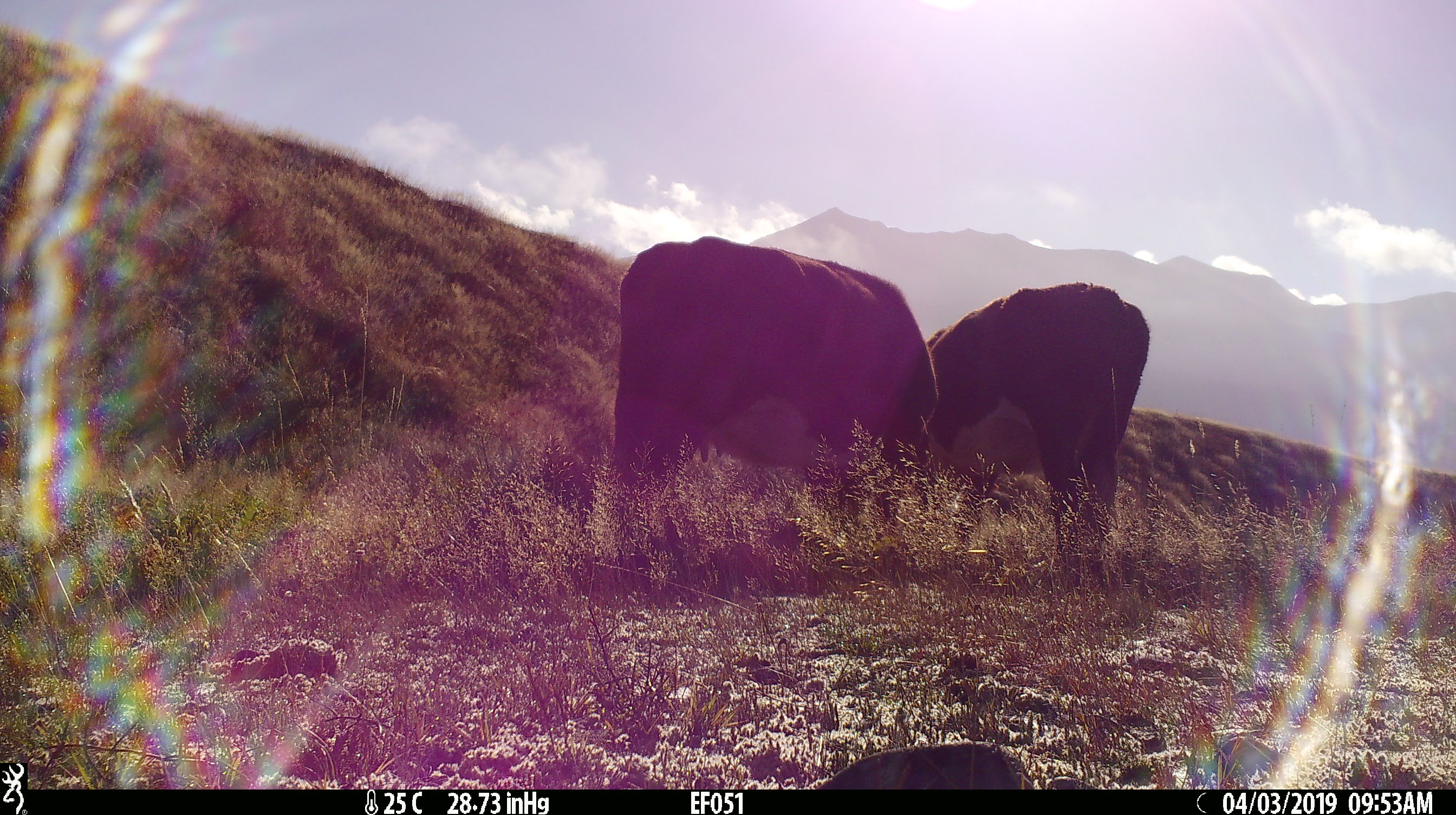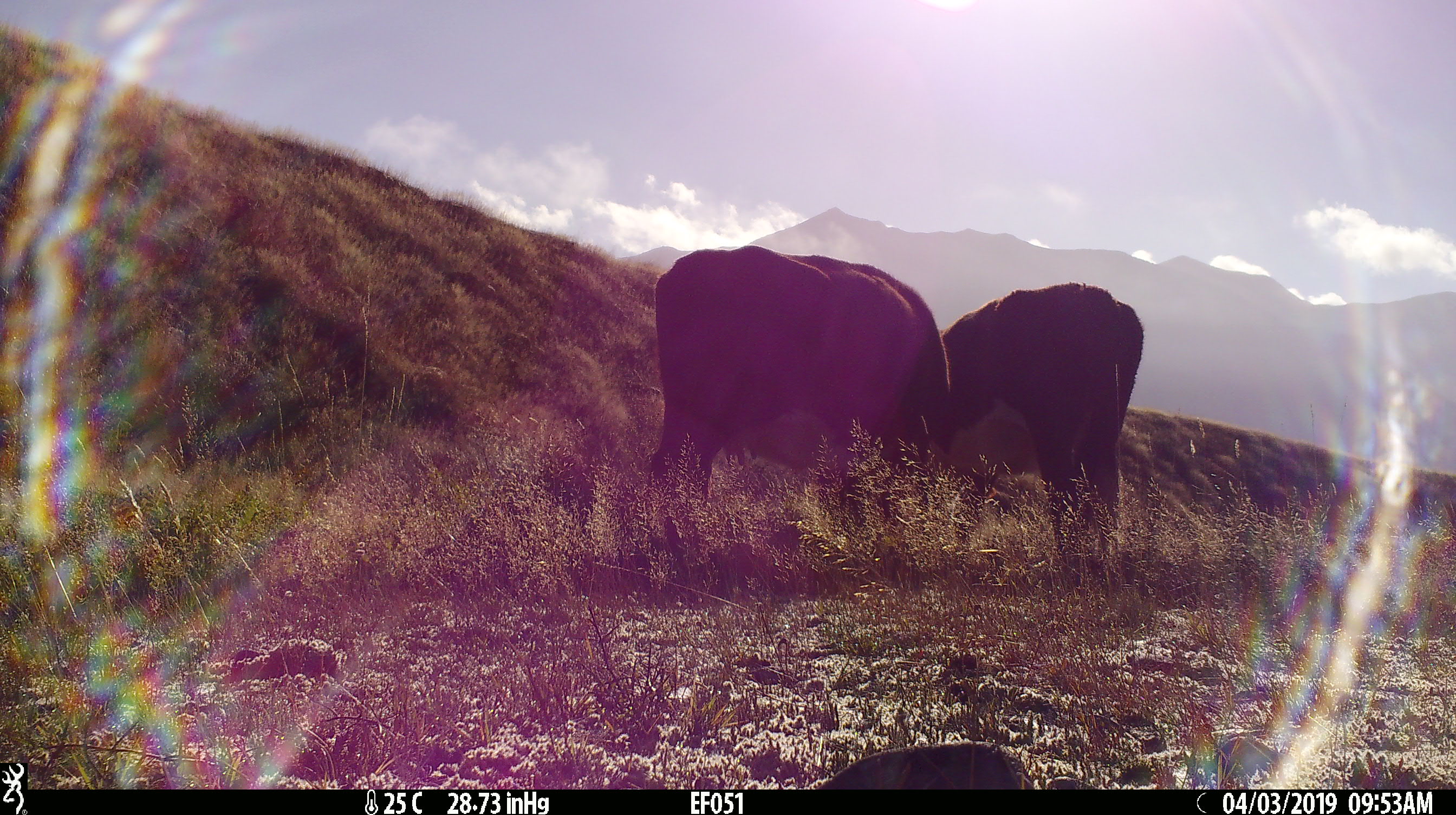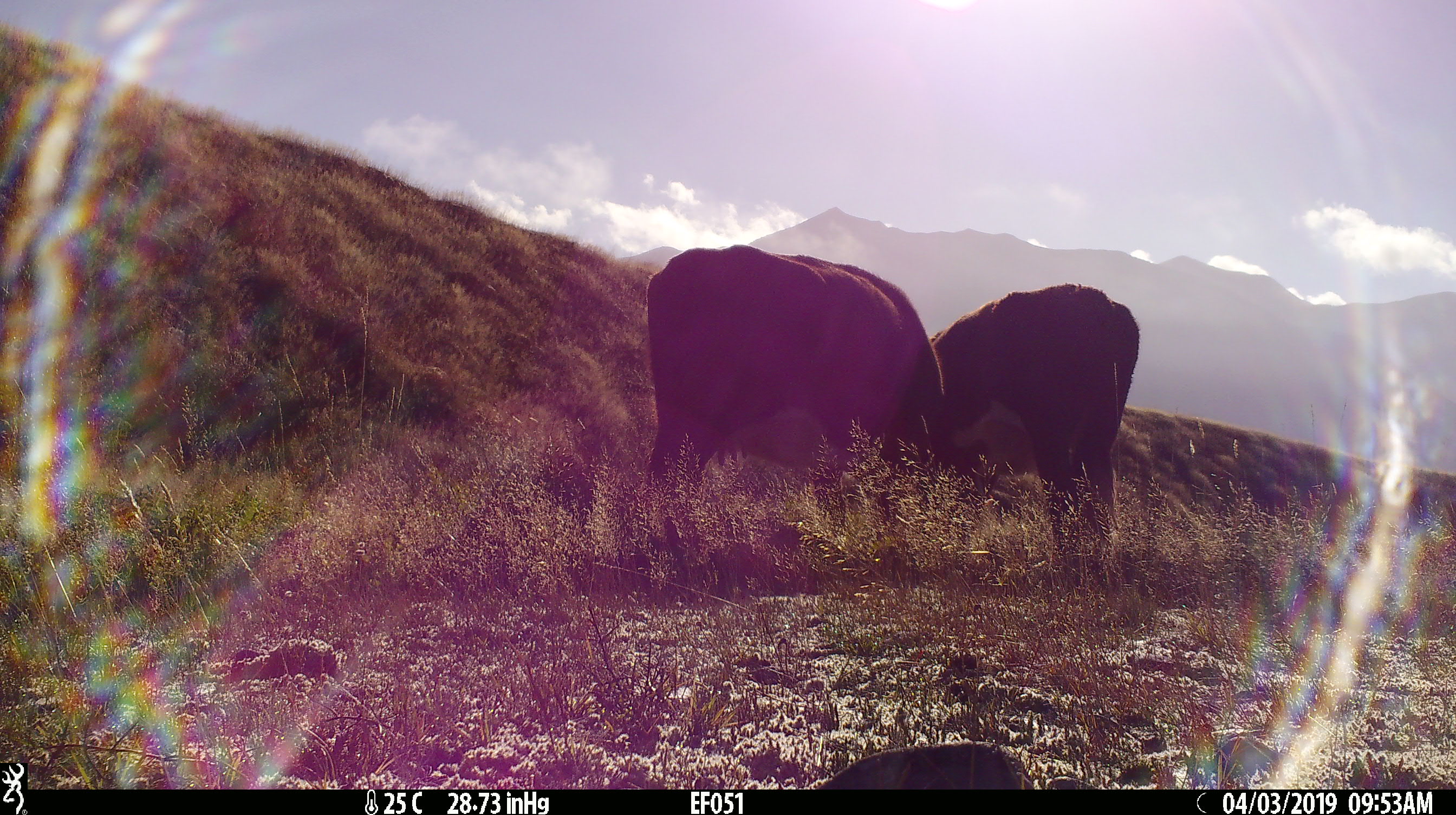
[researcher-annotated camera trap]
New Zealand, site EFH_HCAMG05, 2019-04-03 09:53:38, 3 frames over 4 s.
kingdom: Animalia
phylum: Chordata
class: Mammalia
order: Artiodactyla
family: Bovidae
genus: Bos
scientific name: Bos taurus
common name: domestic cow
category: cow